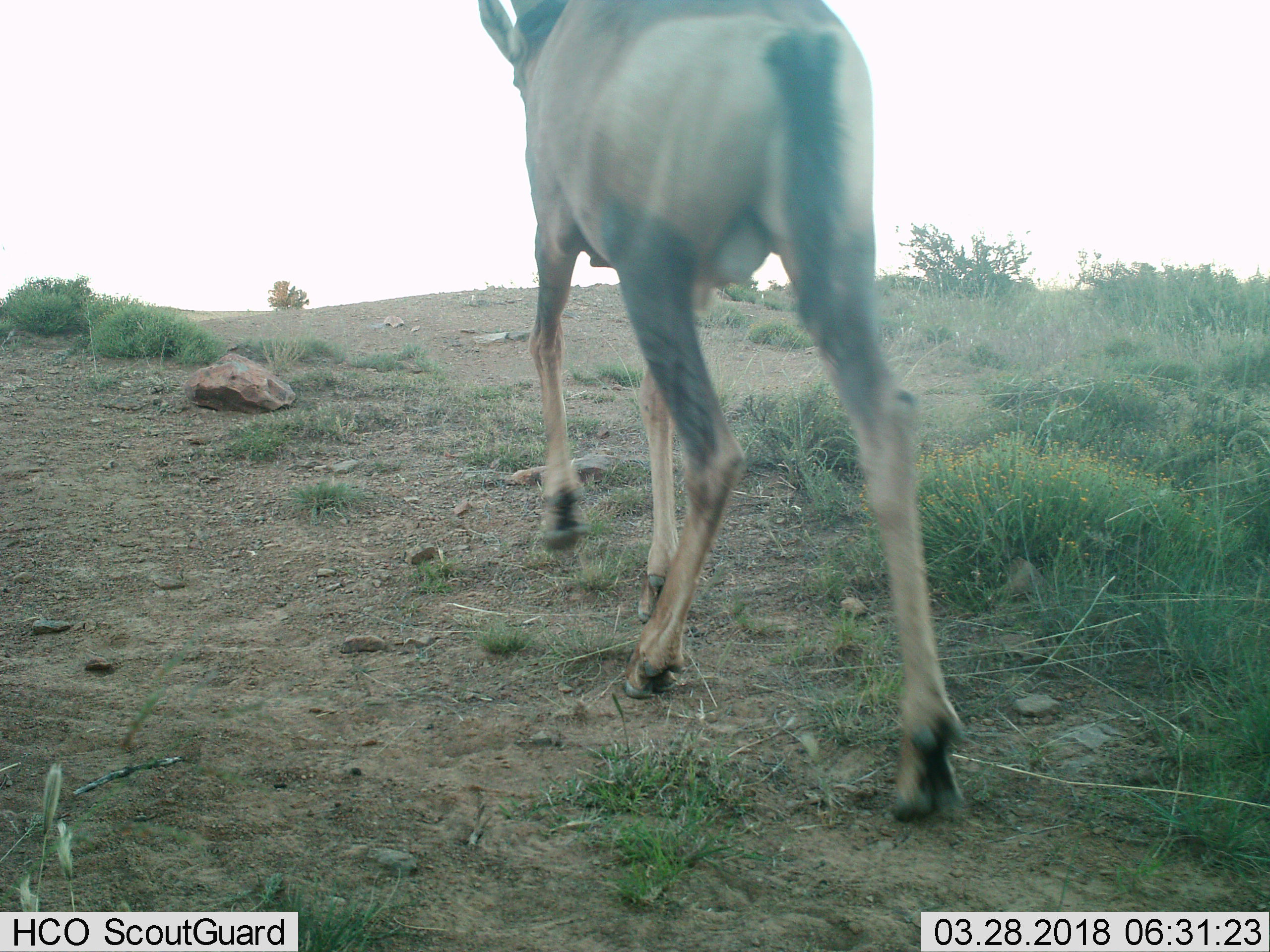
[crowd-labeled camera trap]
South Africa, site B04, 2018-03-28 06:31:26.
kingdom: Animalia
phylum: Chordata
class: Mammalia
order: Artiodactyla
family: Bovidae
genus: Alcelaphus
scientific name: Alcelaphus buselaphus caama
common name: red hartebeest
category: hartebeestred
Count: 1.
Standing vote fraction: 0%.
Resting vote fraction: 0%.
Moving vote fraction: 100%.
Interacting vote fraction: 0%.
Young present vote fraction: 0%.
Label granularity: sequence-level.